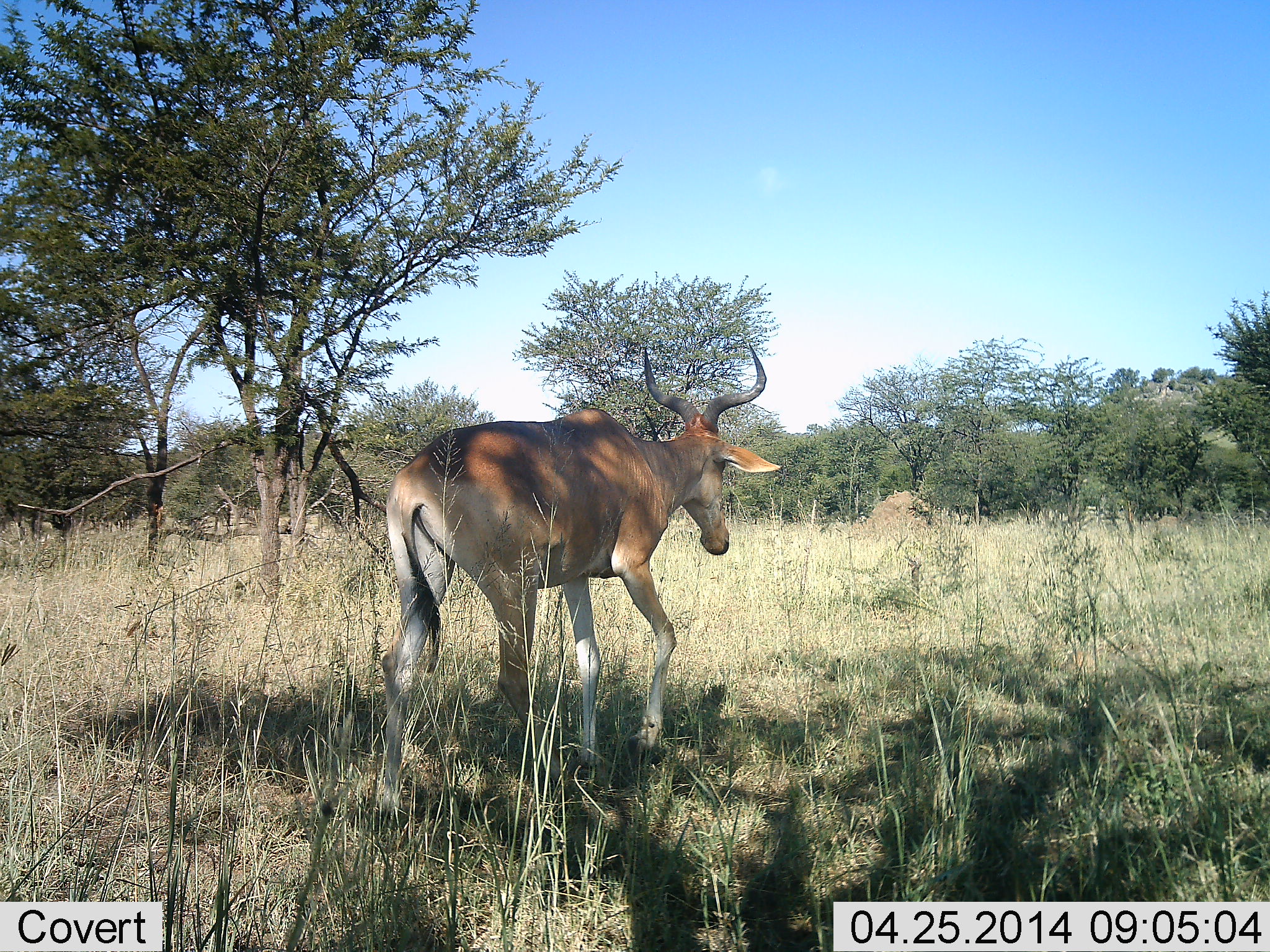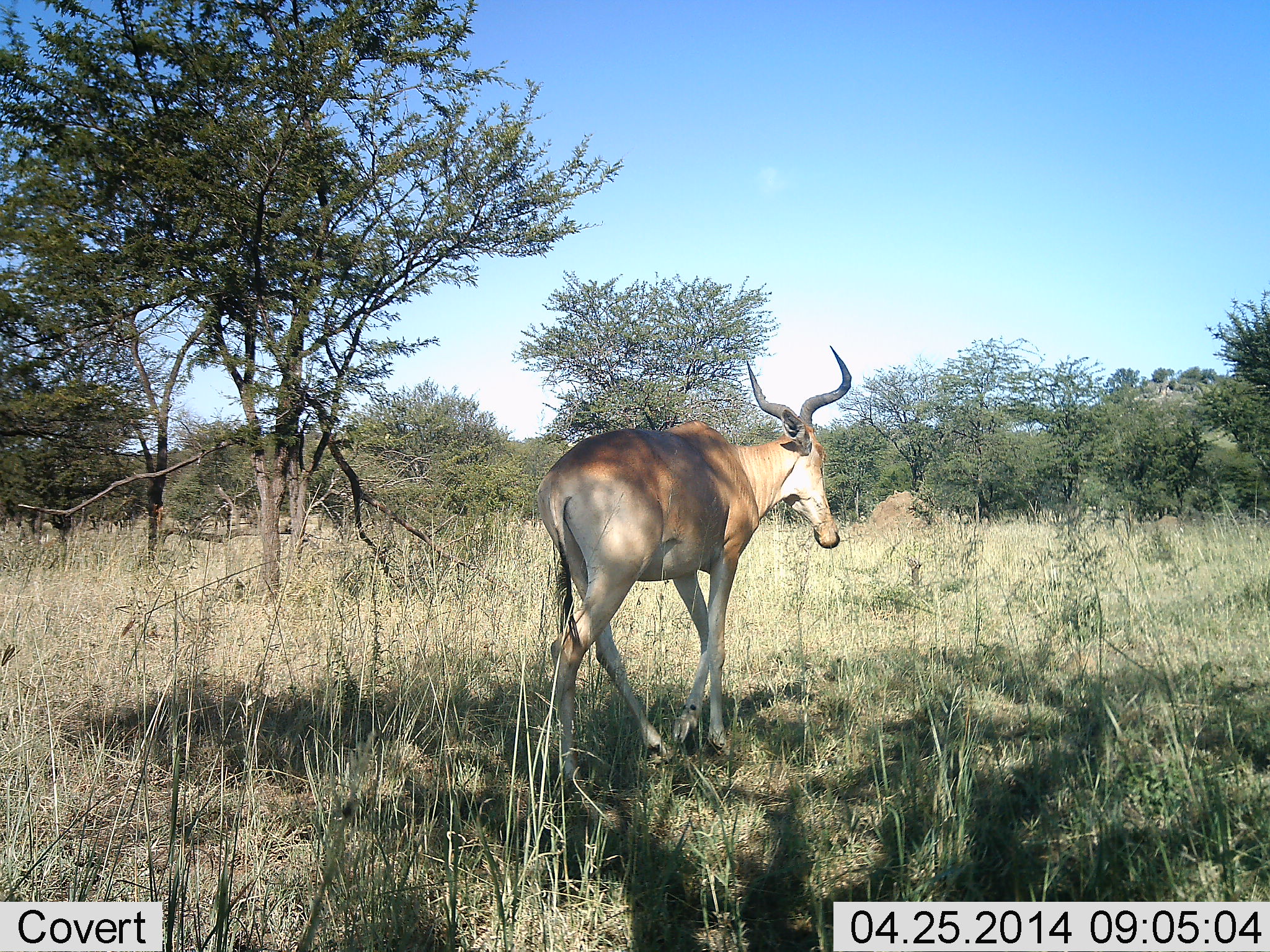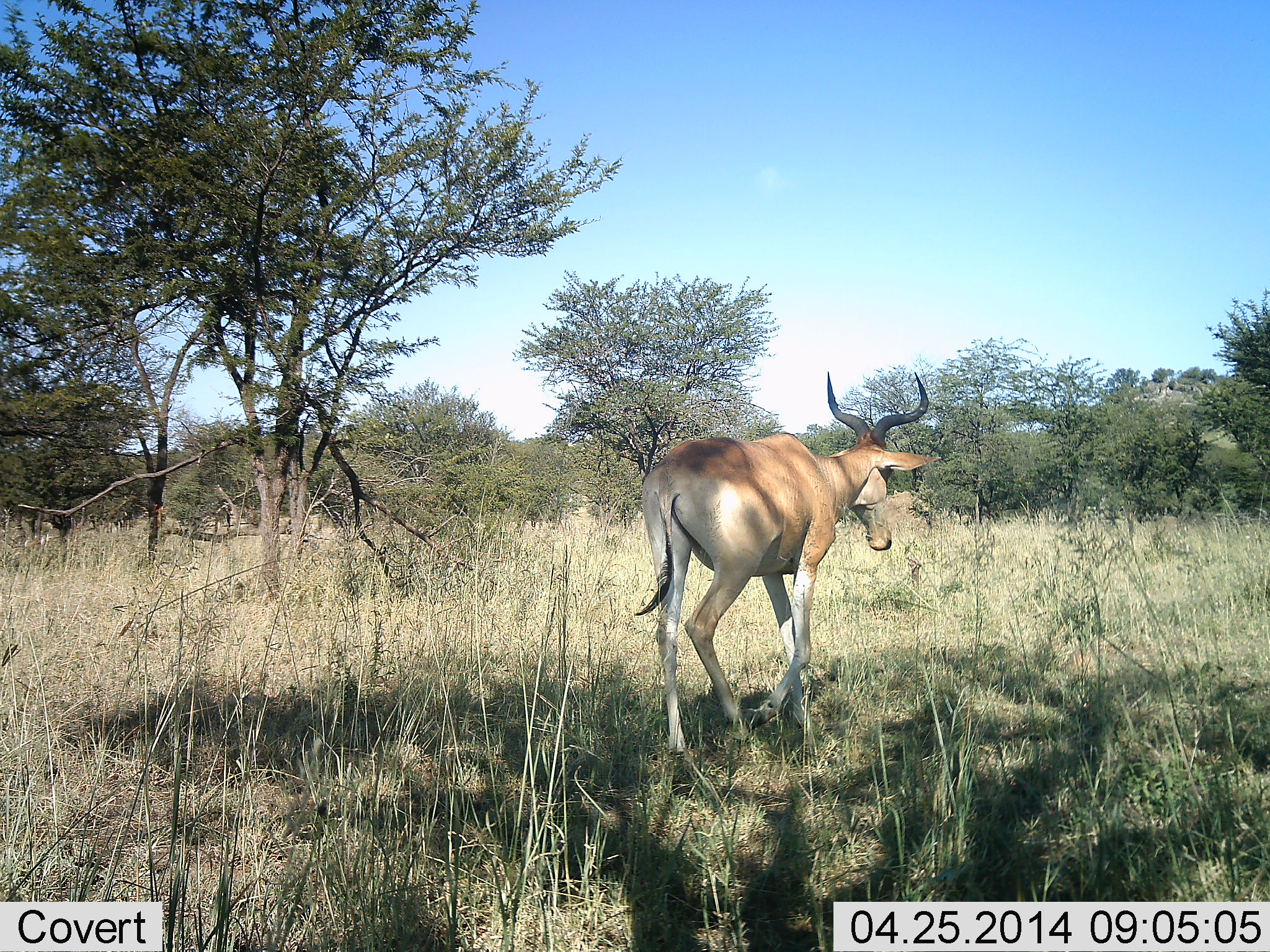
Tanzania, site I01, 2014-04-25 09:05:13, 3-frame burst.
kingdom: Animalia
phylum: Chordata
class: Mammalia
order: Artiodactyla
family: Bovidae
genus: Alcelaphus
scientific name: Alcelaphus buselaphus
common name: hartebeest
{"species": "hartebeest (Alcelaphus buselaphus)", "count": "1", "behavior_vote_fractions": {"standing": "0%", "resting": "0%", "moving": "100%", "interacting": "0%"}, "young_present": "0%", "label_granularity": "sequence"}